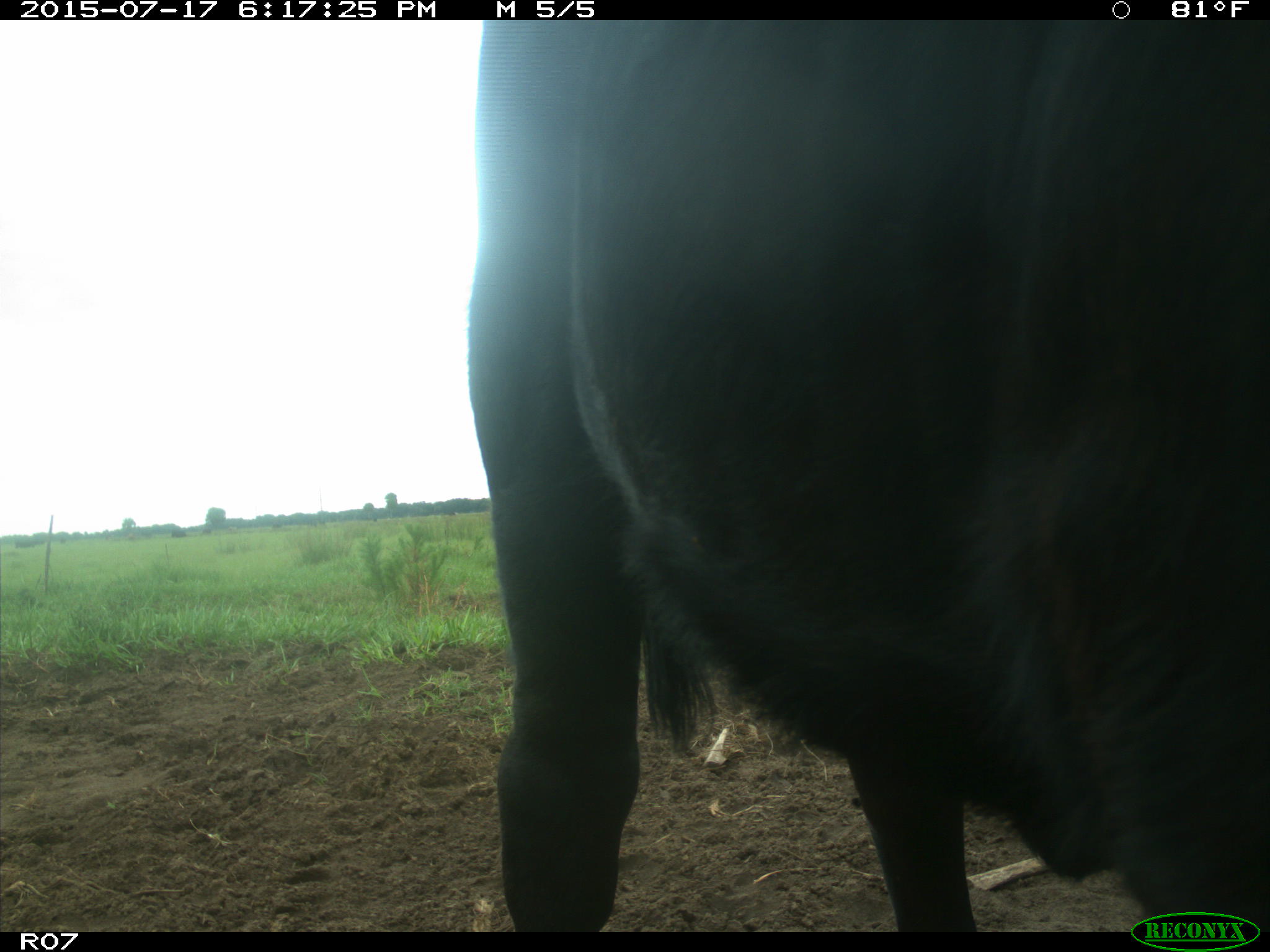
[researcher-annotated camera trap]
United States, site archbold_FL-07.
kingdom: Animalia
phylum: Chordata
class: Mammalia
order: Artiodactyla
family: Bovidae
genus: Bos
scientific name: Bos taurus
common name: domestic cow